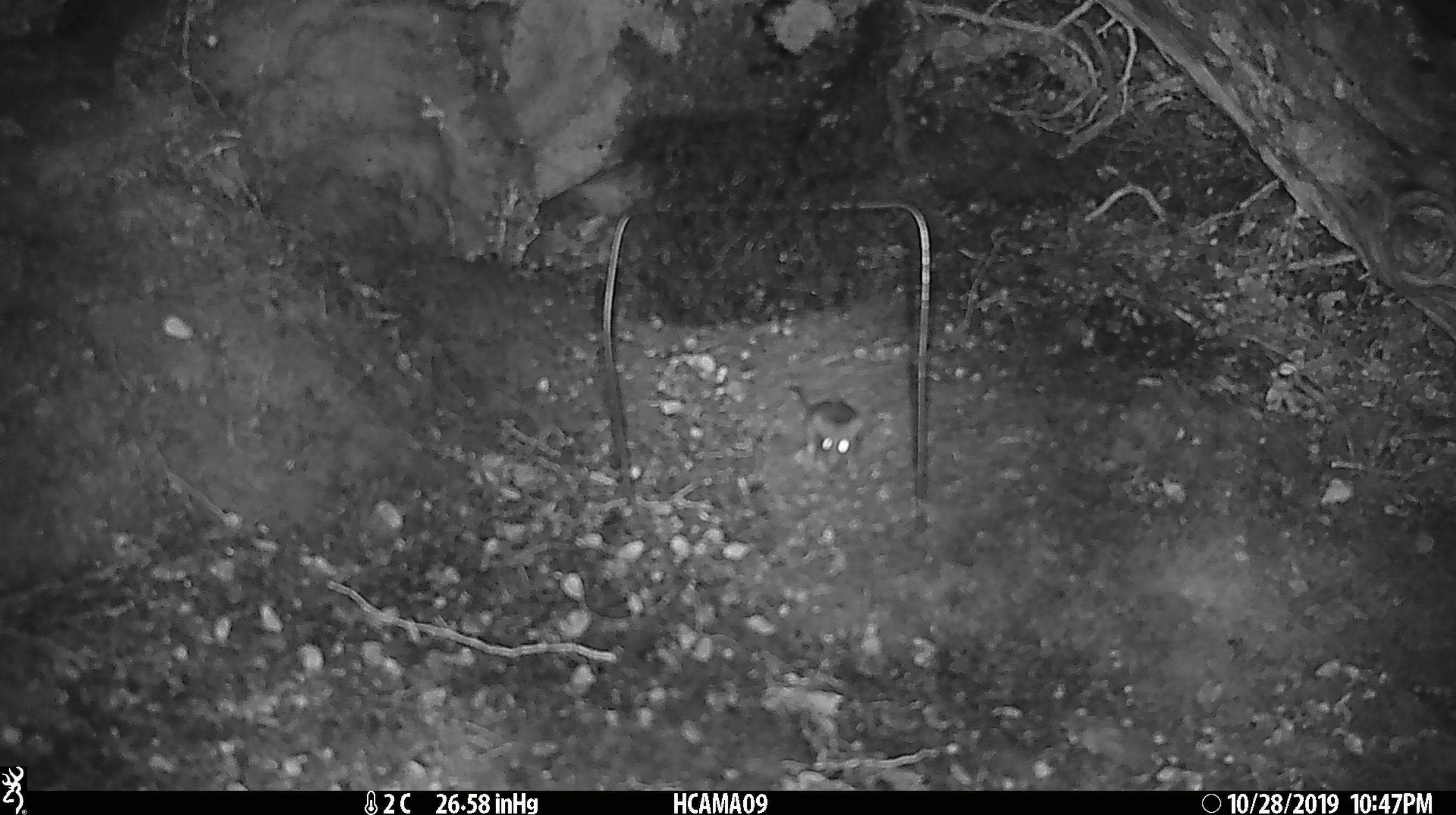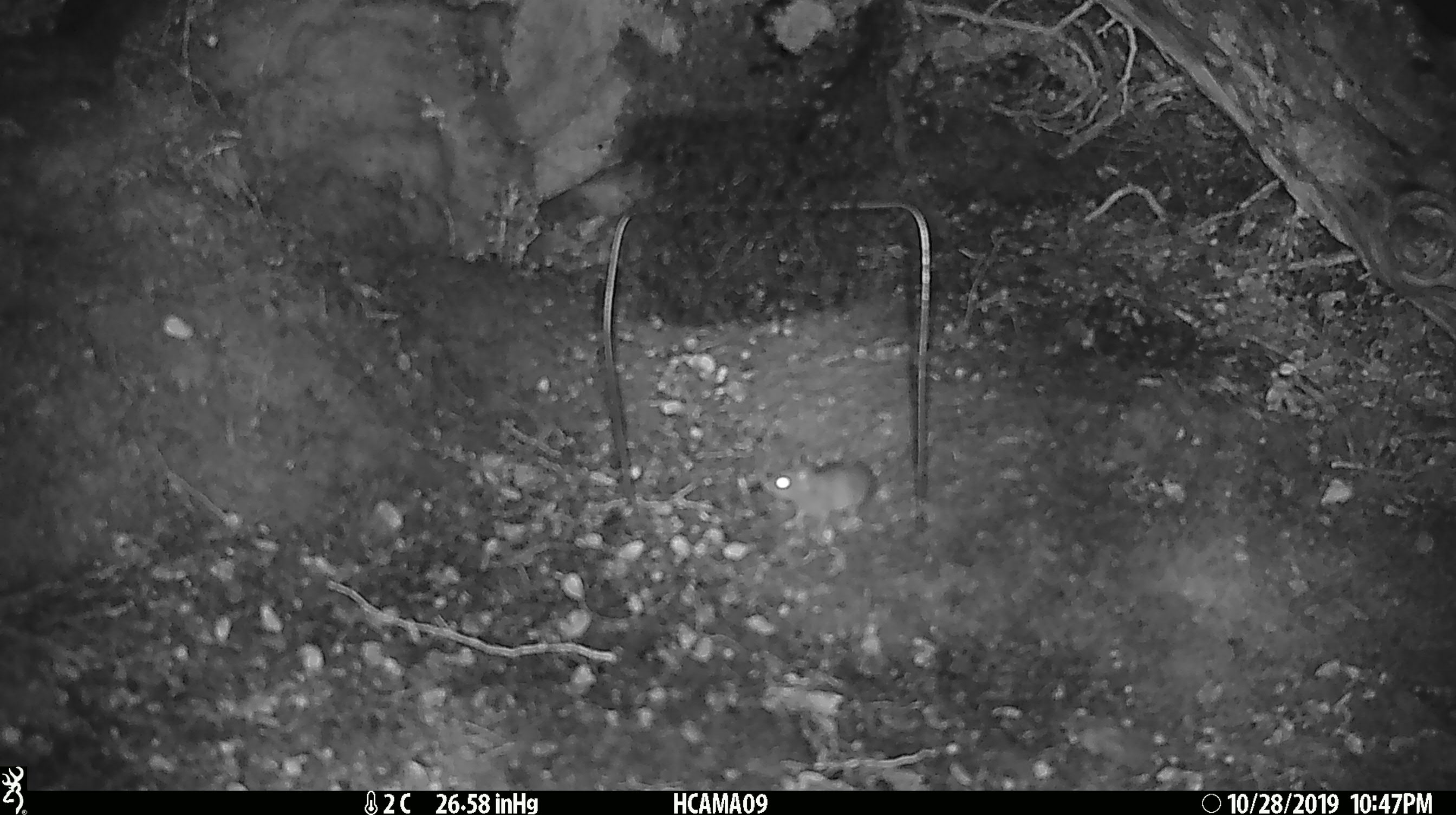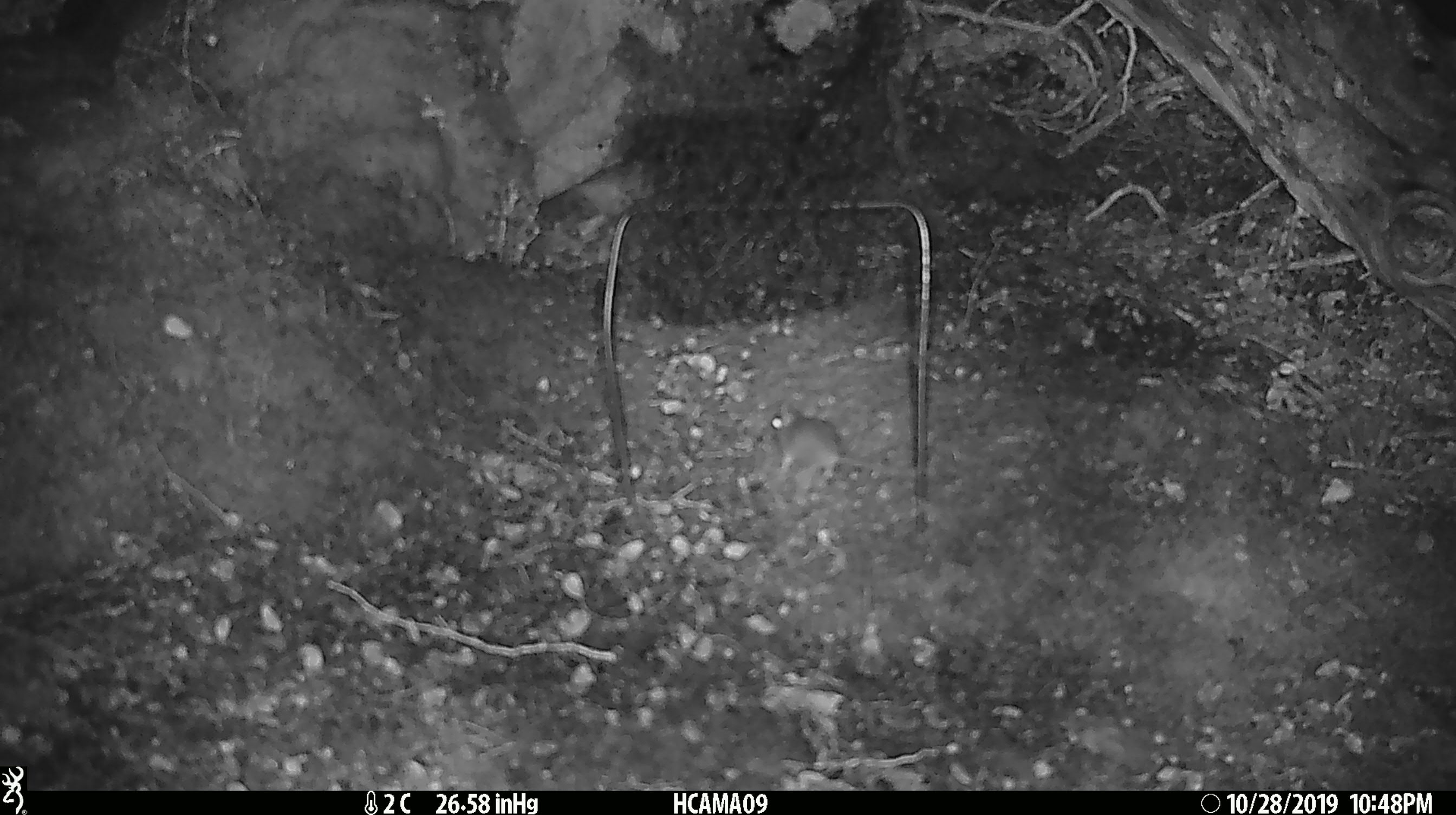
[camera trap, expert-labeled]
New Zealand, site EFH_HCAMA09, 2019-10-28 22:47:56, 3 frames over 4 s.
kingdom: Animalia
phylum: Chordata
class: Mammalia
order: Rodentia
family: Muridae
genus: Mus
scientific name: Mus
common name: mouse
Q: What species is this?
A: Mouse (Mus).